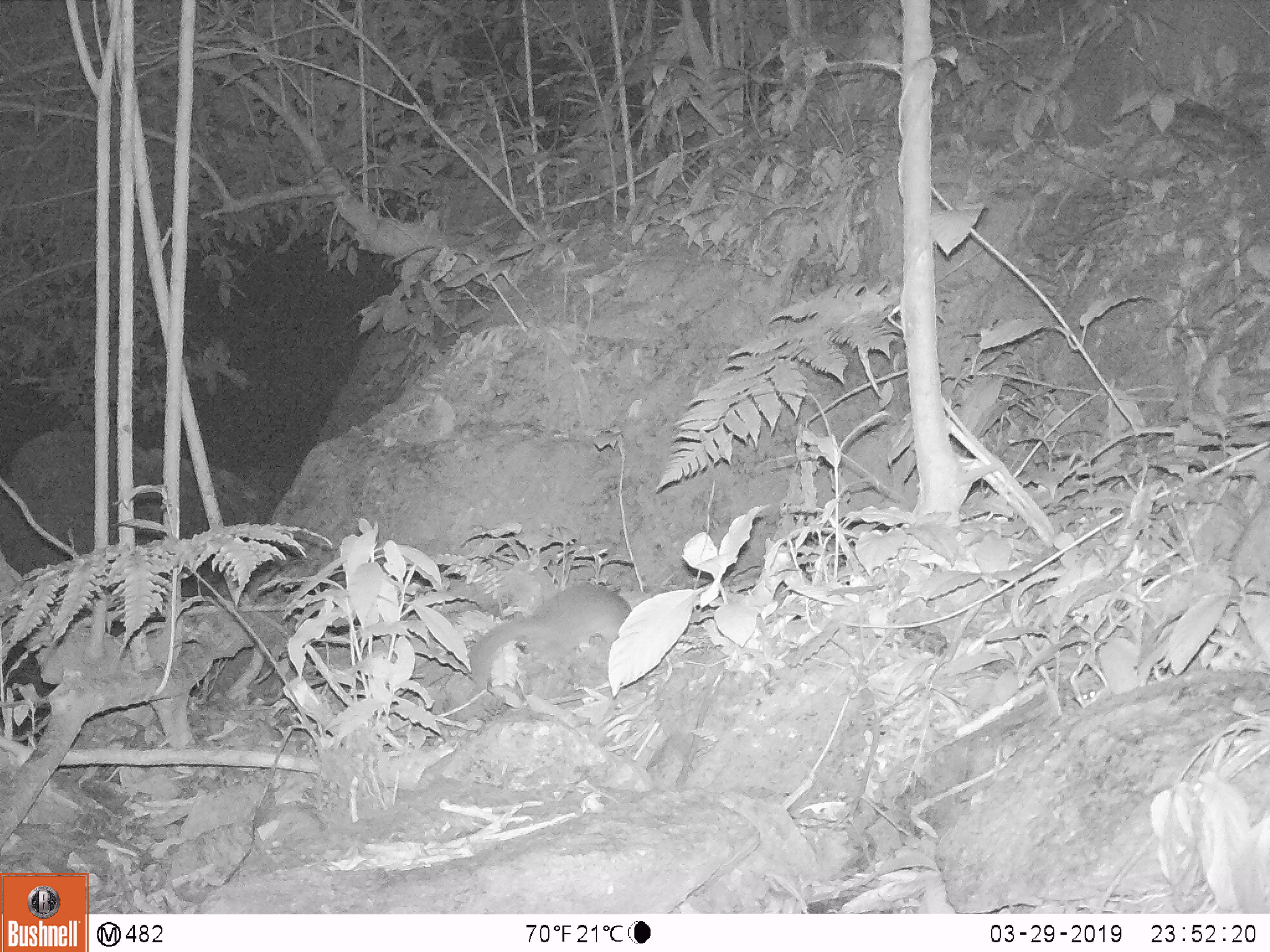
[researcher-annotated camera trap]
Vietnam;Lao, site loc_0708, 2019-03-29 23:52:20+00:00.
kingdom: Animalia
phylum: Chordata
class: Mammalia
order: Carnivora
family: Mustelidae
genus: Melogale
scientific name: Melogale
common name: ferret badger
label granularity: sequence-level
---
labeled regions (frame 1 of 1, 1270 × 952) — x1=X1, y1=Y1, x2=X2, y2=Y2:
ferret badger: x1=465, y1=581, x2=631, y2=702